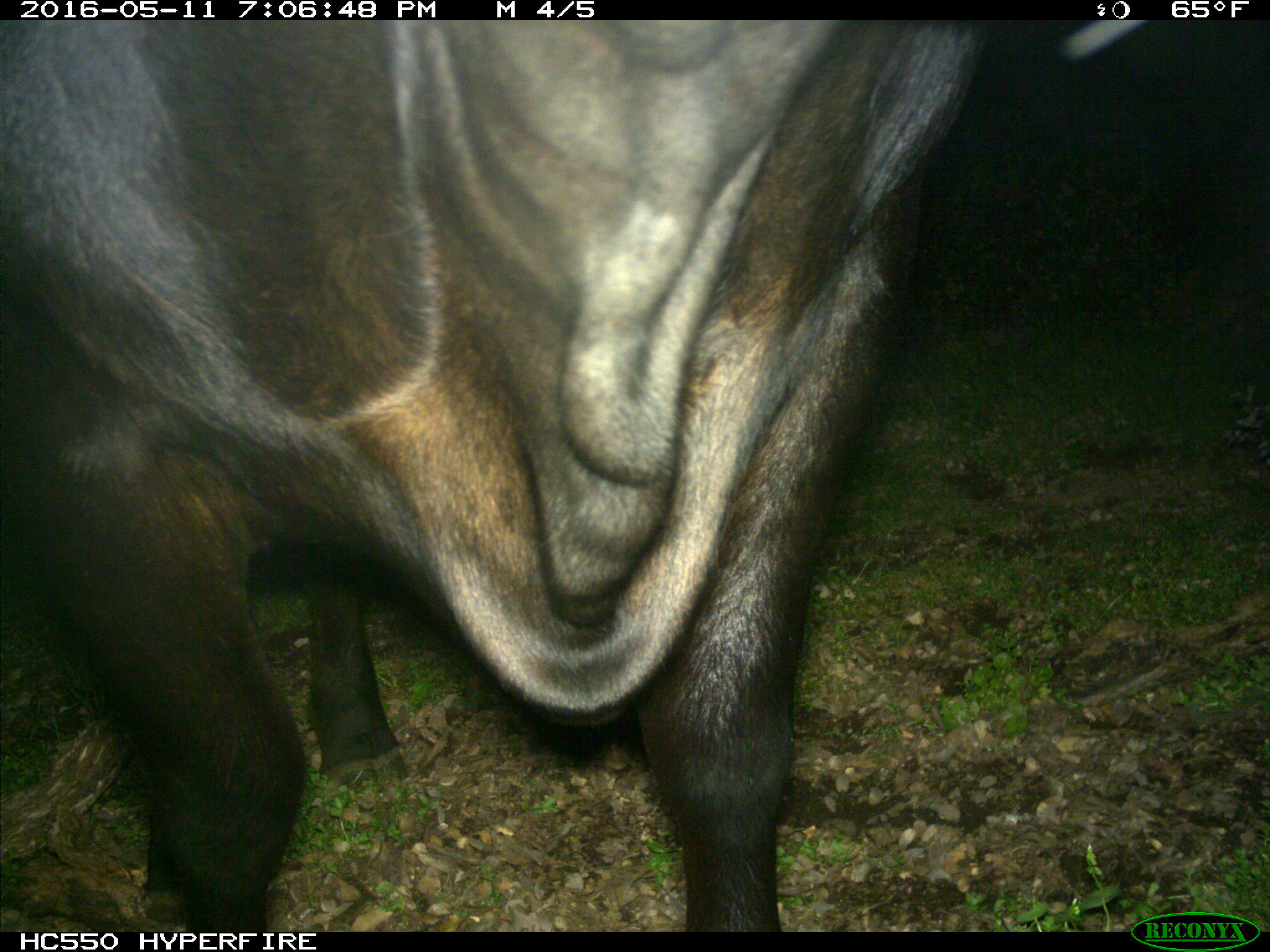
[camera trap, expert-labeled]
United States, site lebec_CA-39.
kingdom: Animalia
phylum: Chordata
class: Mammalia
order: Artiodactyla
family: Bovidae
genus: Bos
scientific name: Bos taurus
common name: domestic cow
Bos taurus (domestic cow).